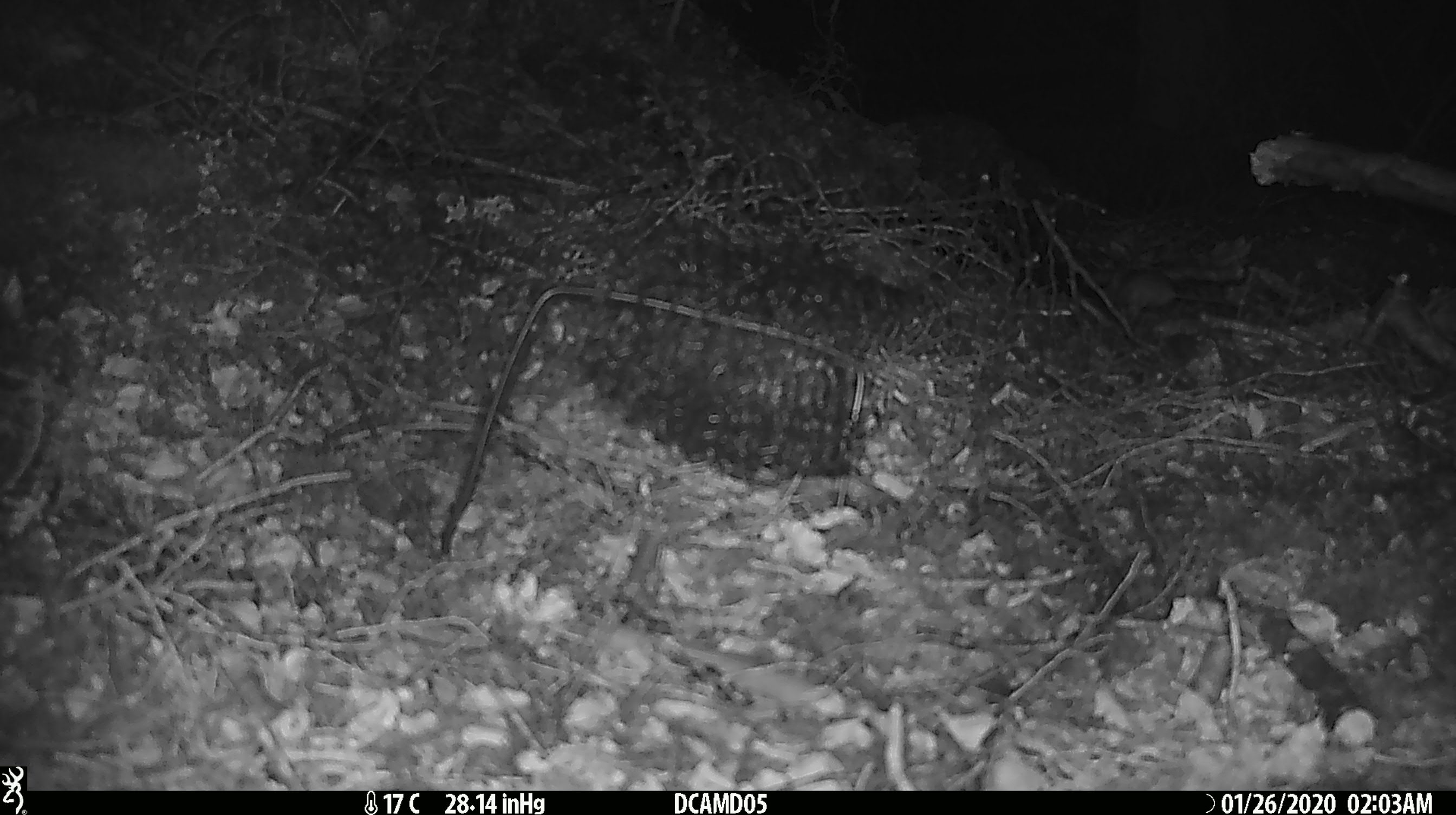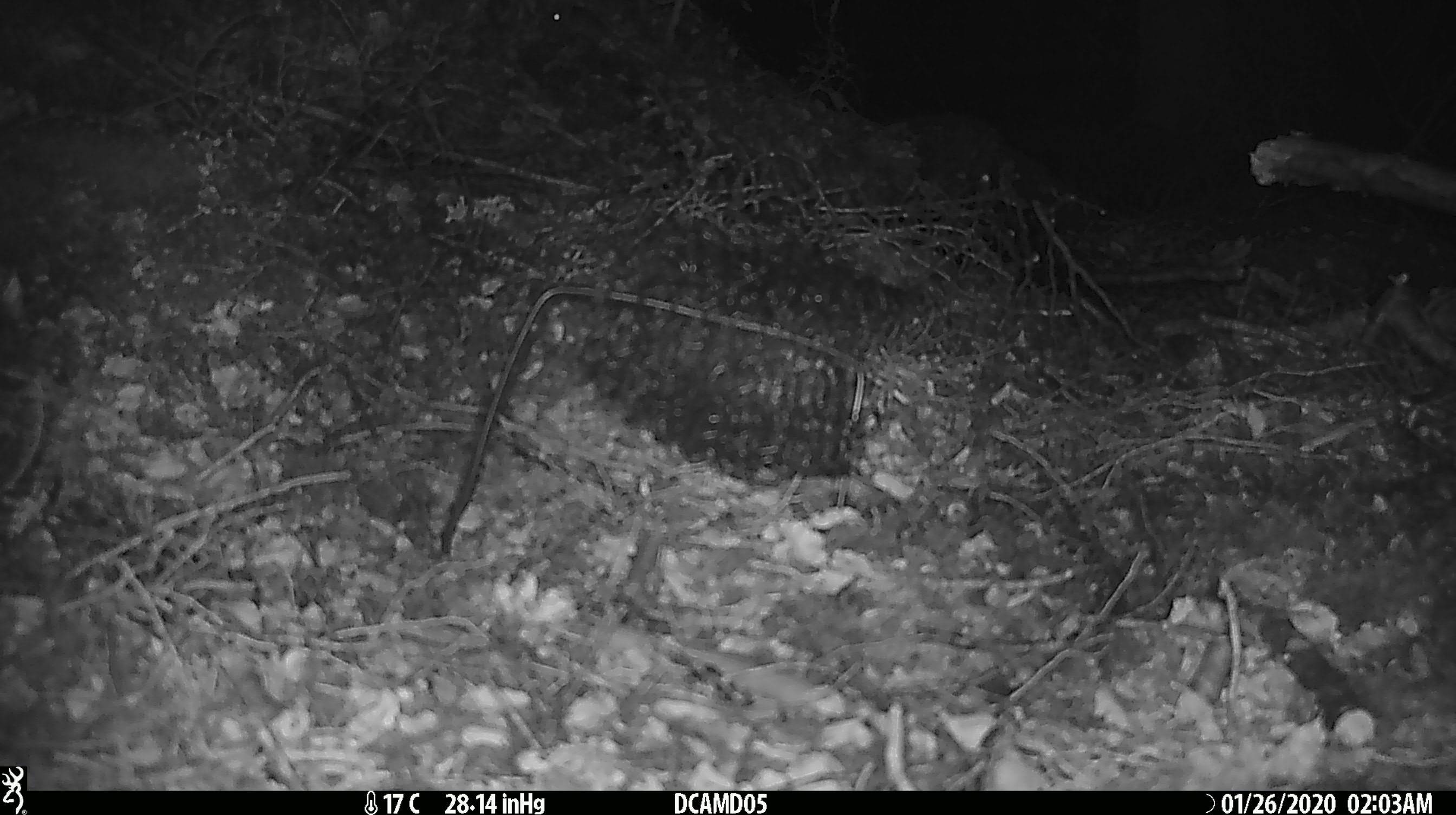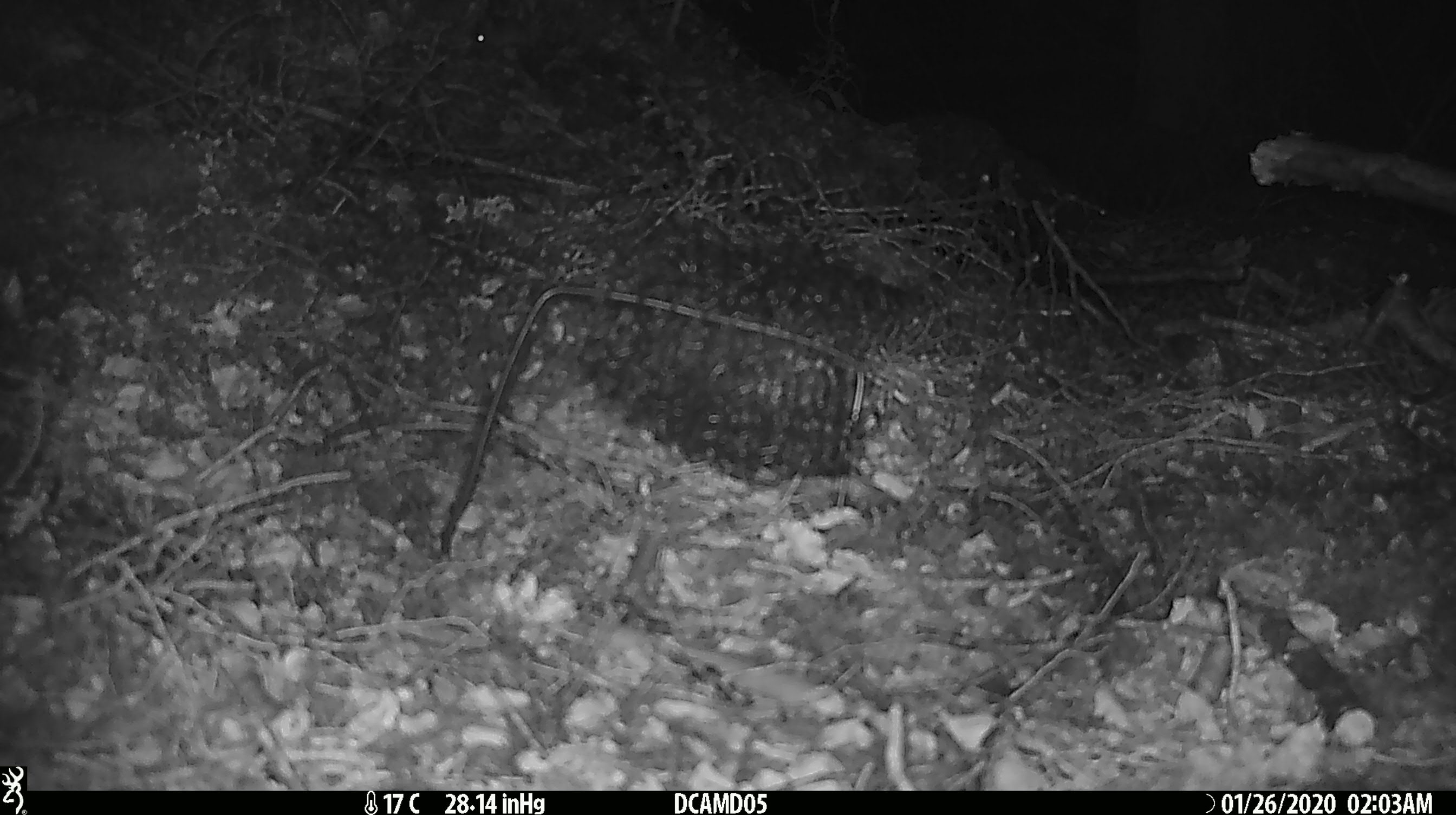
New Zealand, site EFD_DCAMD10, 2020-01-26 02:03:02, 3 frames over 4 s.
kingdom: Animalia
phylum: Chordata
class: Mammalia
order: Rodentia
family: Muridae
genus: Mus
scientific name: Mus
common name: mouse